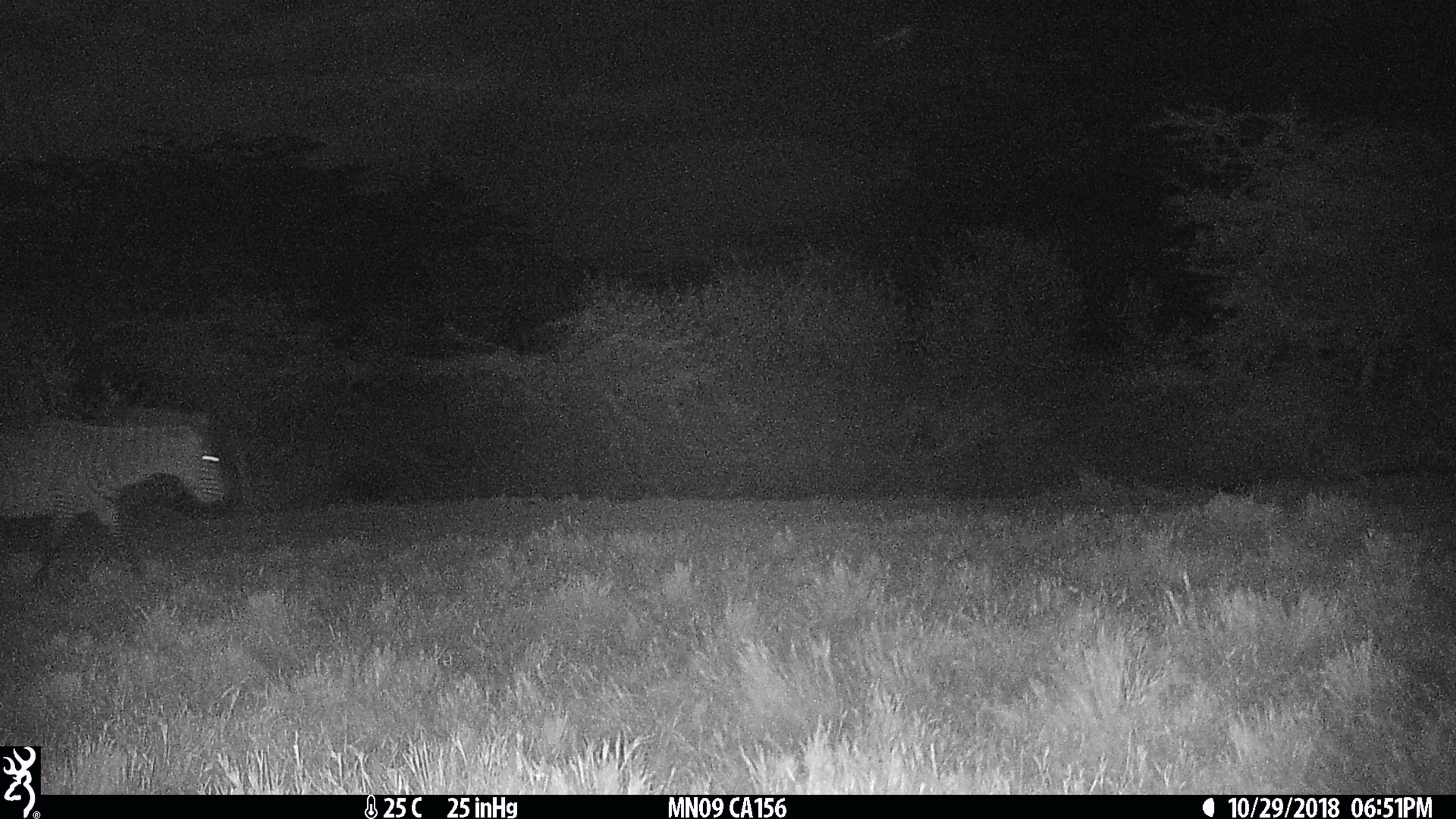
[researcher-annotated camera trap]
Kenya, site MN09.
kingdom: Animalia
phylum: Chordata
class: Mammalia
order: Perissodactyla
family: Equidae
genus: Equus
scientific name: Equus quagga burchellii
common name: burchell's zebra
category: zebra